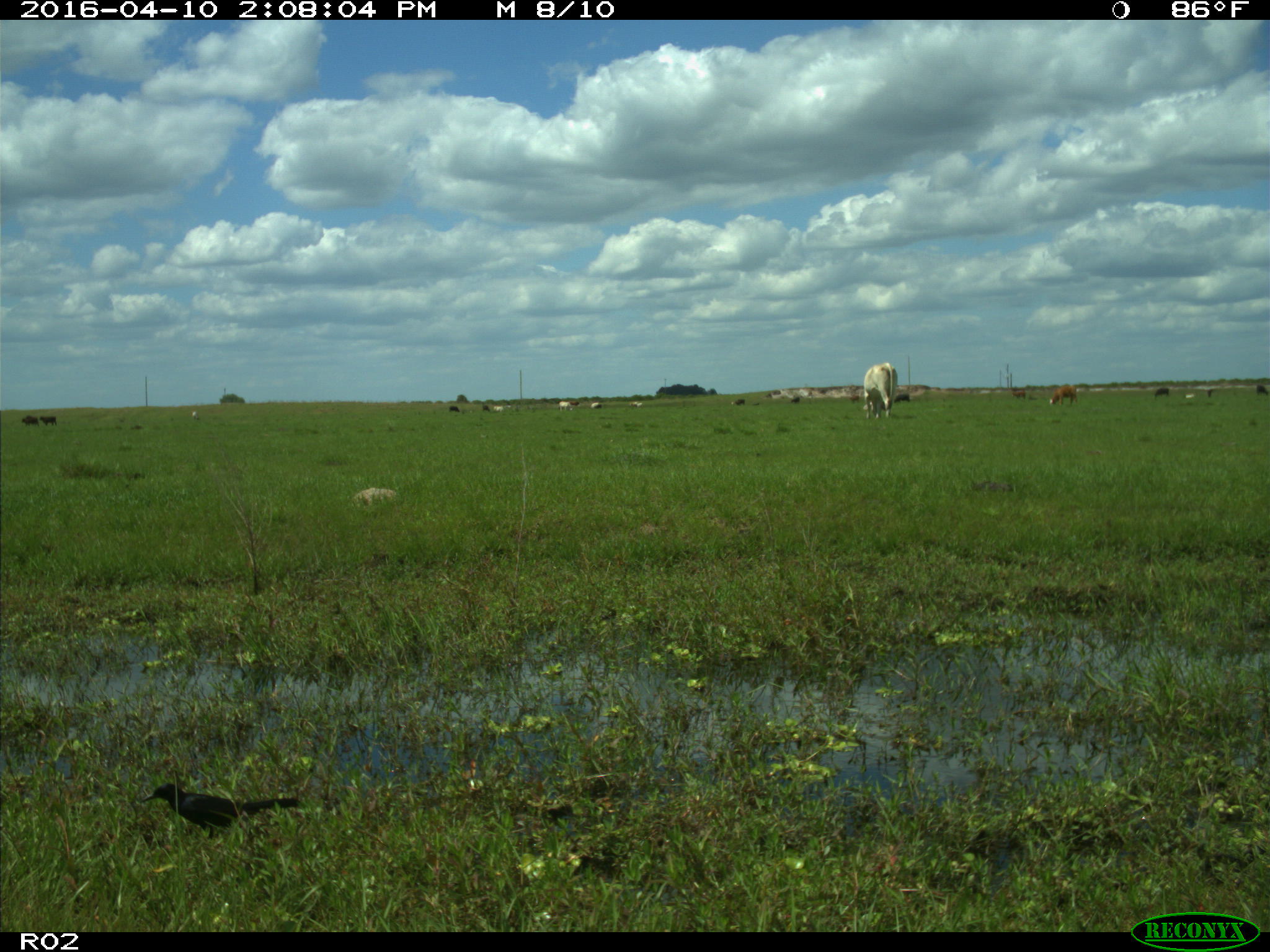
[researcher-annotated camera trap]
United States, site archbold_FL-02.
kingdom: Animalia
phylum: Chordata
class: Mammalia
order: Artiodactyla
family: Bovidae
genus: Bos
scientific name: Bos taurus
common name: domestic cow